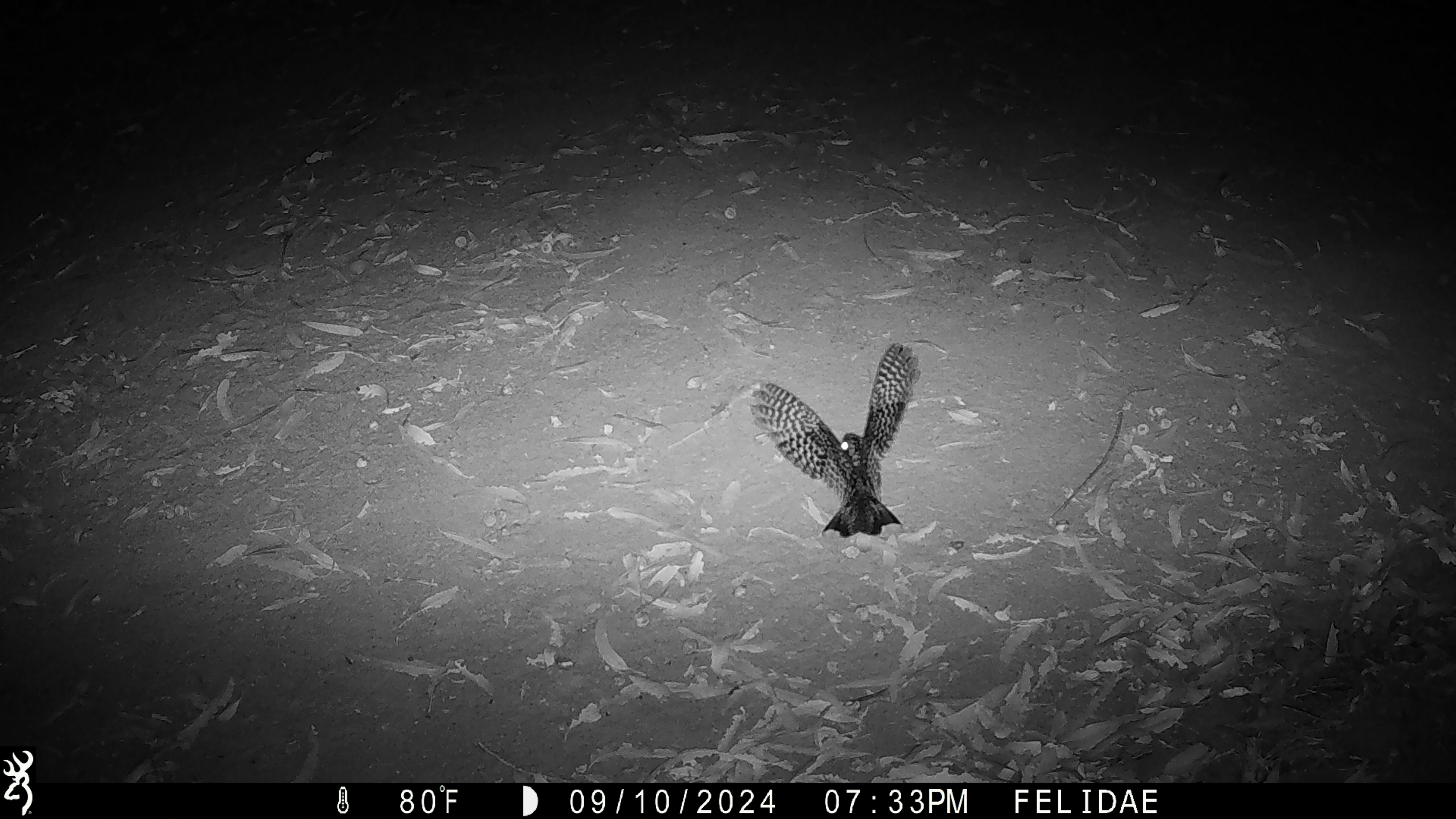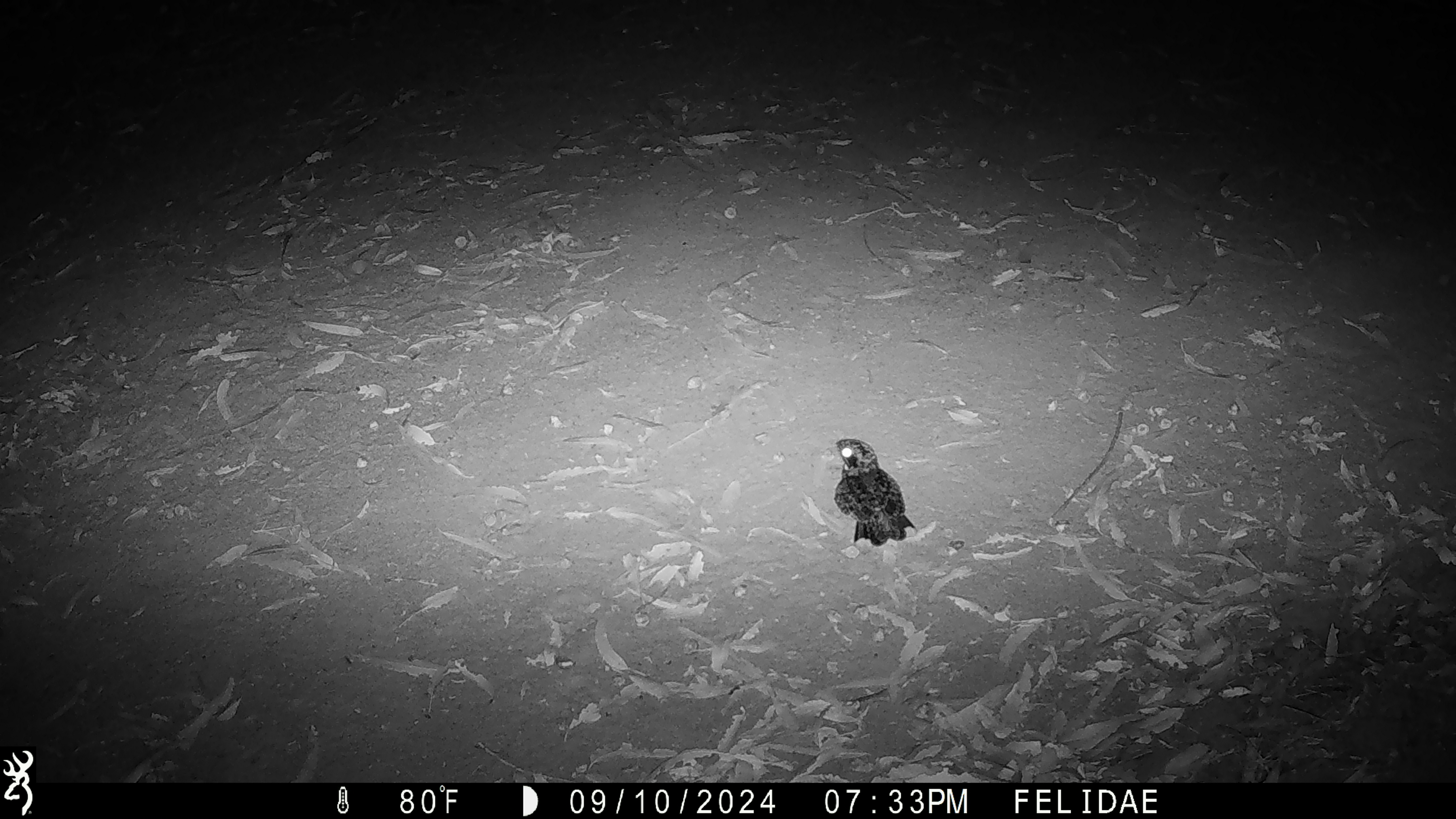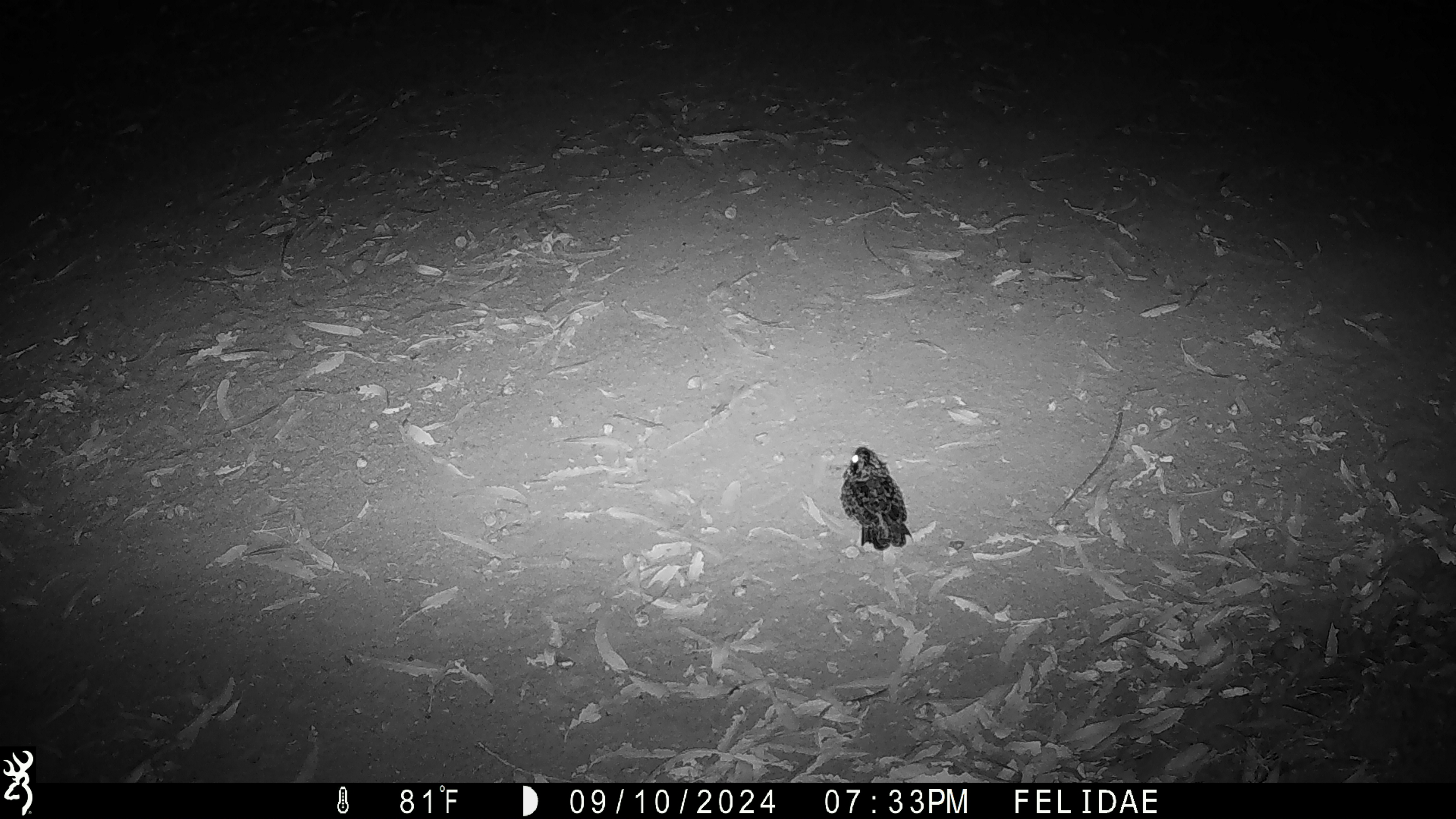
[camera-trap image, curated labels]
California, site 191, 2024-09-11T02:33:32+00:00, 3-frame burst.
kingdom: Animalia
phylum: Chordata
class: Aves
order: Strigiformes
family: Strigidae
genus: Megascops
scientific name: Megascops kennicottii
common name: western screech owl